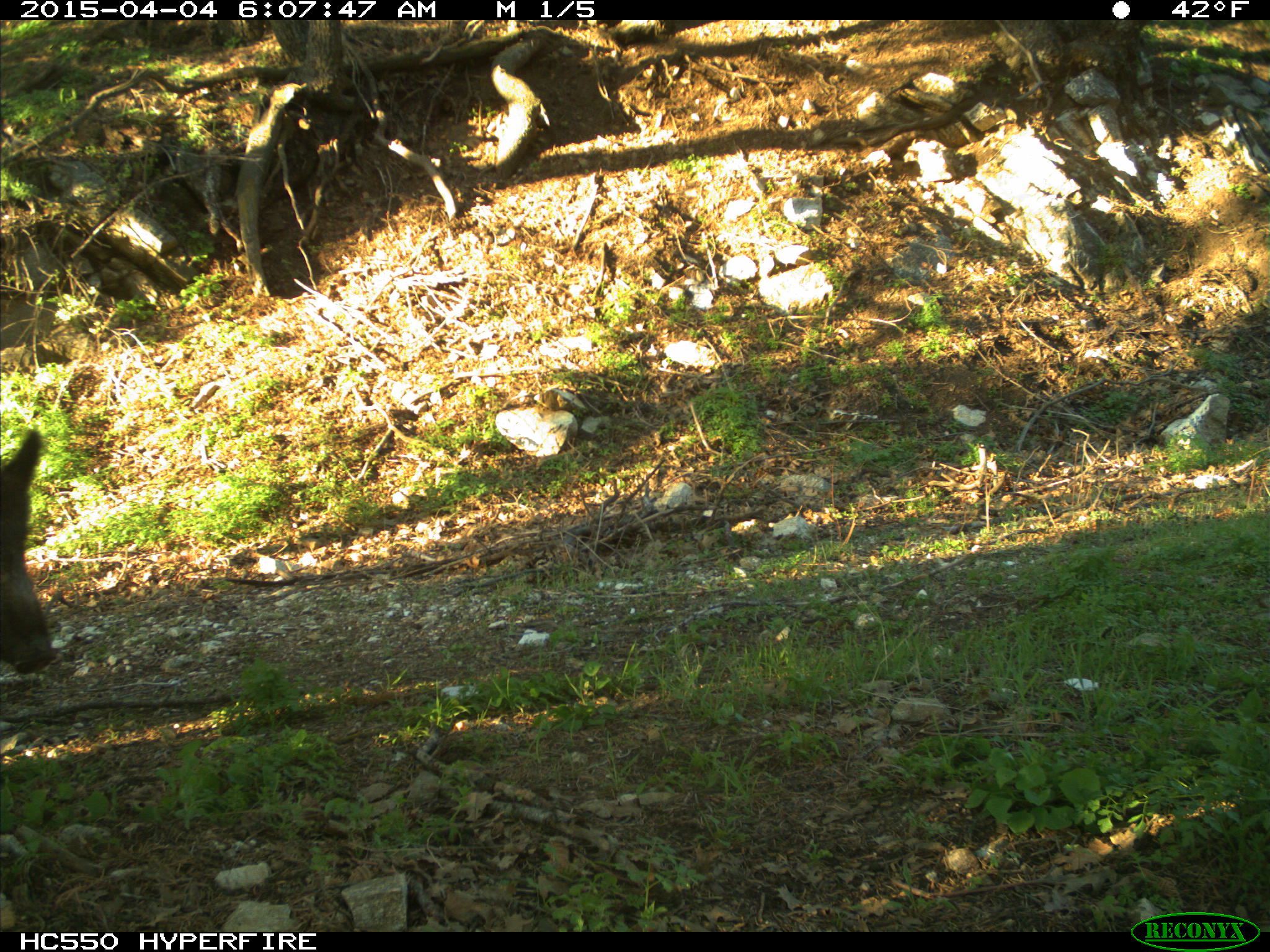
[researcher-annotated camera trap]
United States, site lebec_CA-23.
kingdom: Animalia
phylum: Chordata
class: Mammalia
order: Artiodactyla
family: Suidae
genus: Sus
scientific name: Sus scrofa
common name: wild boar